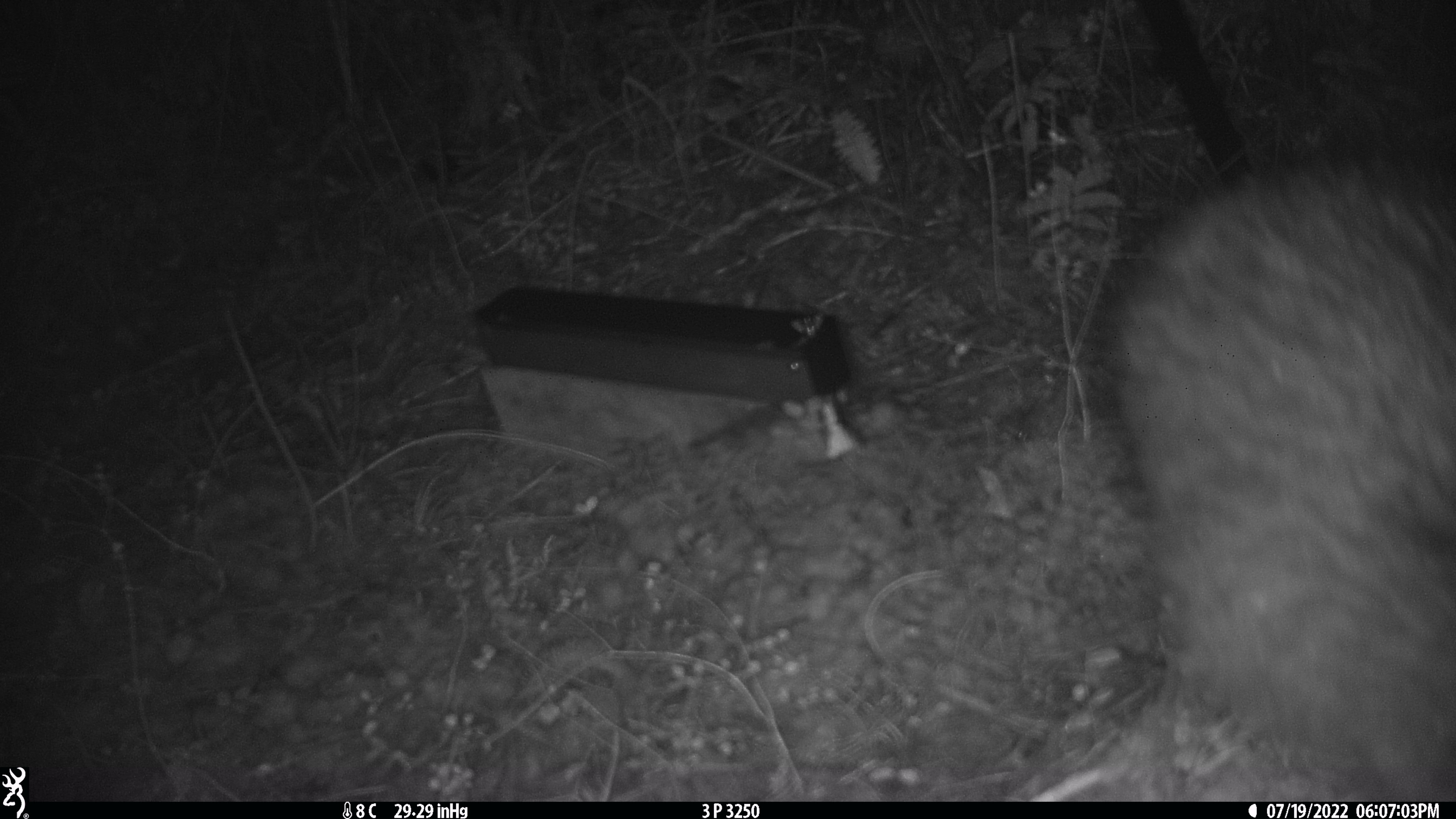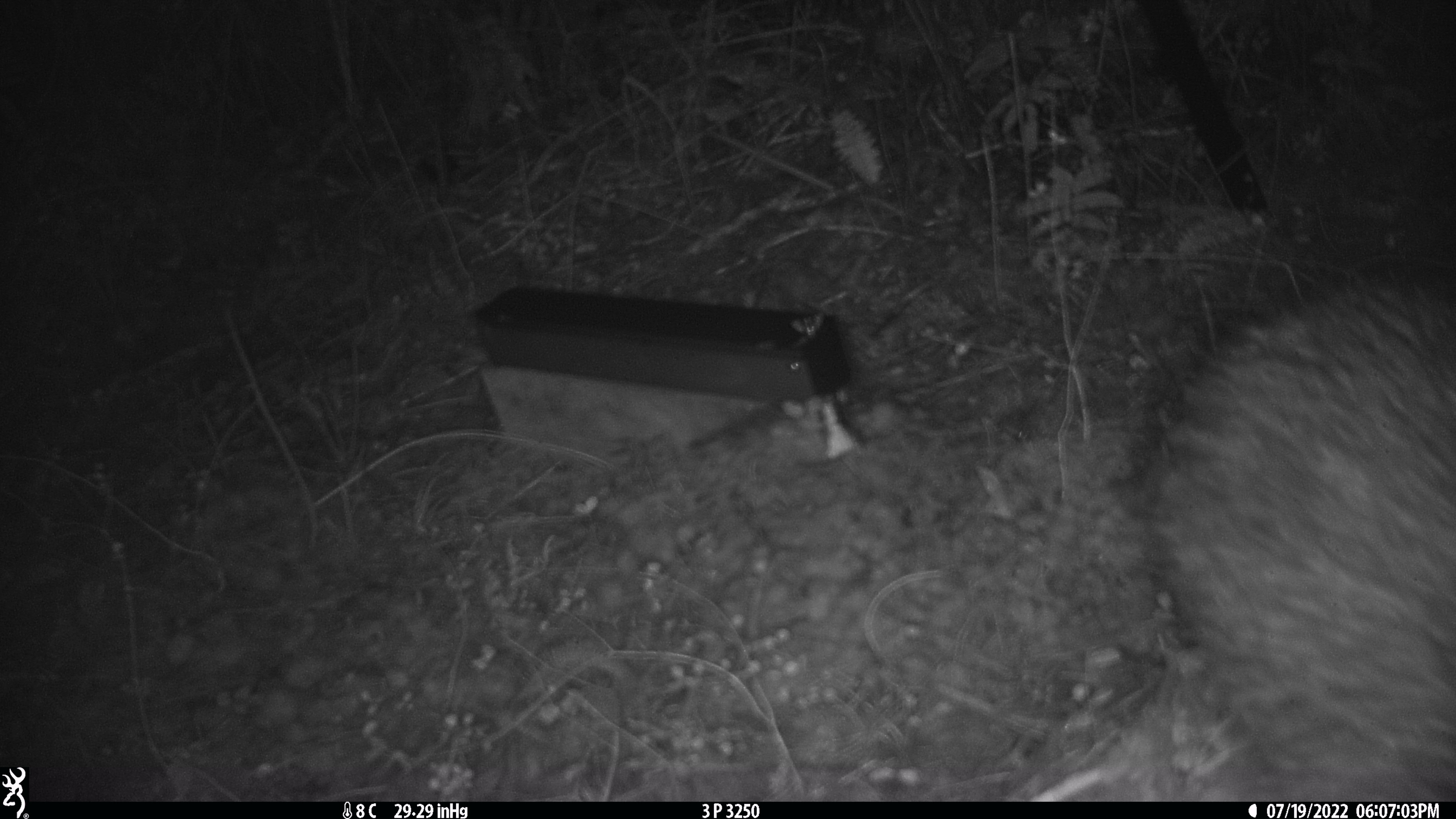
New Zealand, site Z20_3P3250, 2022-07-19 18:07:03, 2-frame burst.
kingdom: Animalia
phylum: Chordata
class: Aves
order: Apterygiformes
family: Apterygidae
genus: Apteryx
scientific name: Apteryx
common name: kiwi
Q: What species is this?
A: Kiwi (Apteryx).